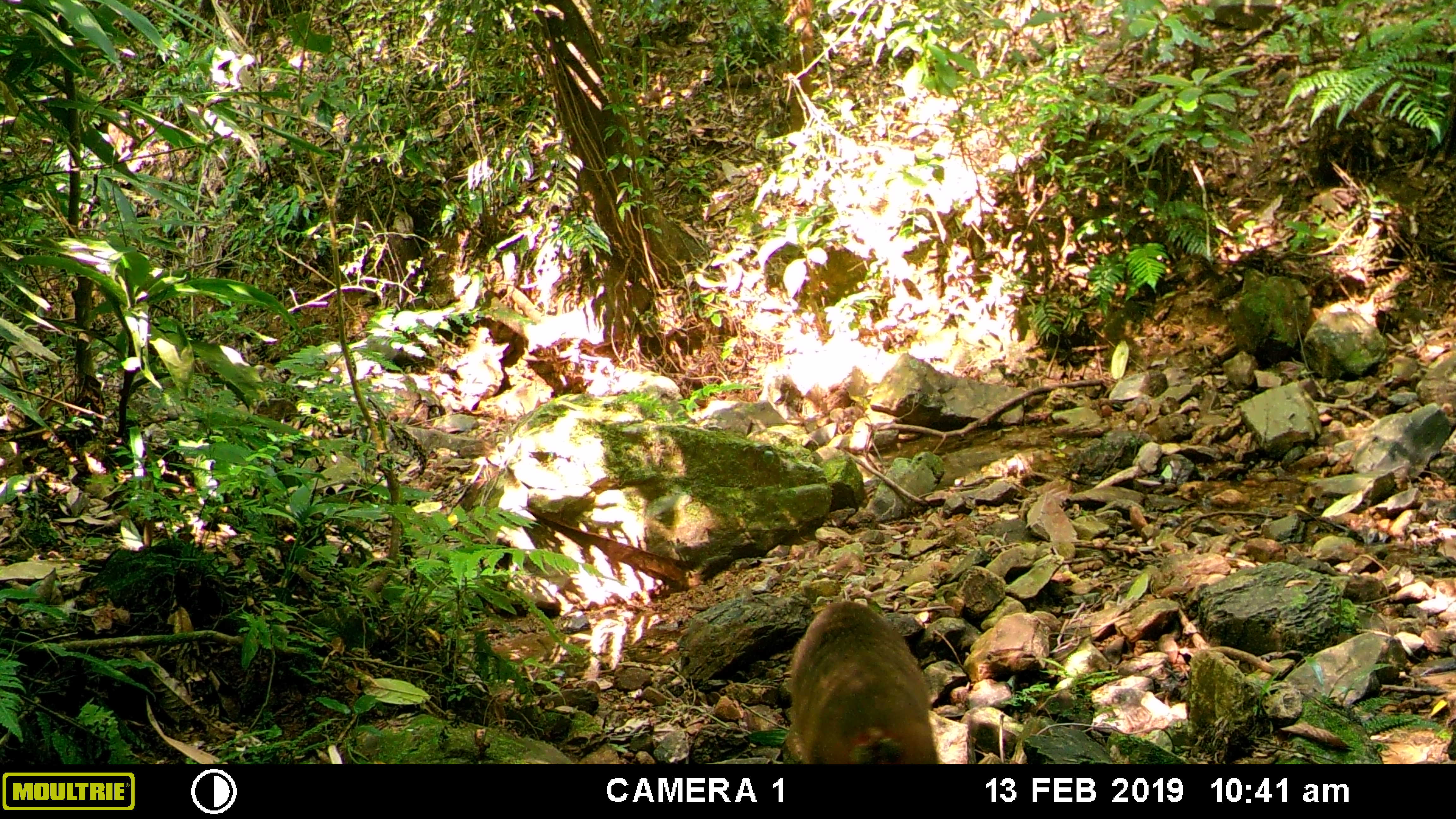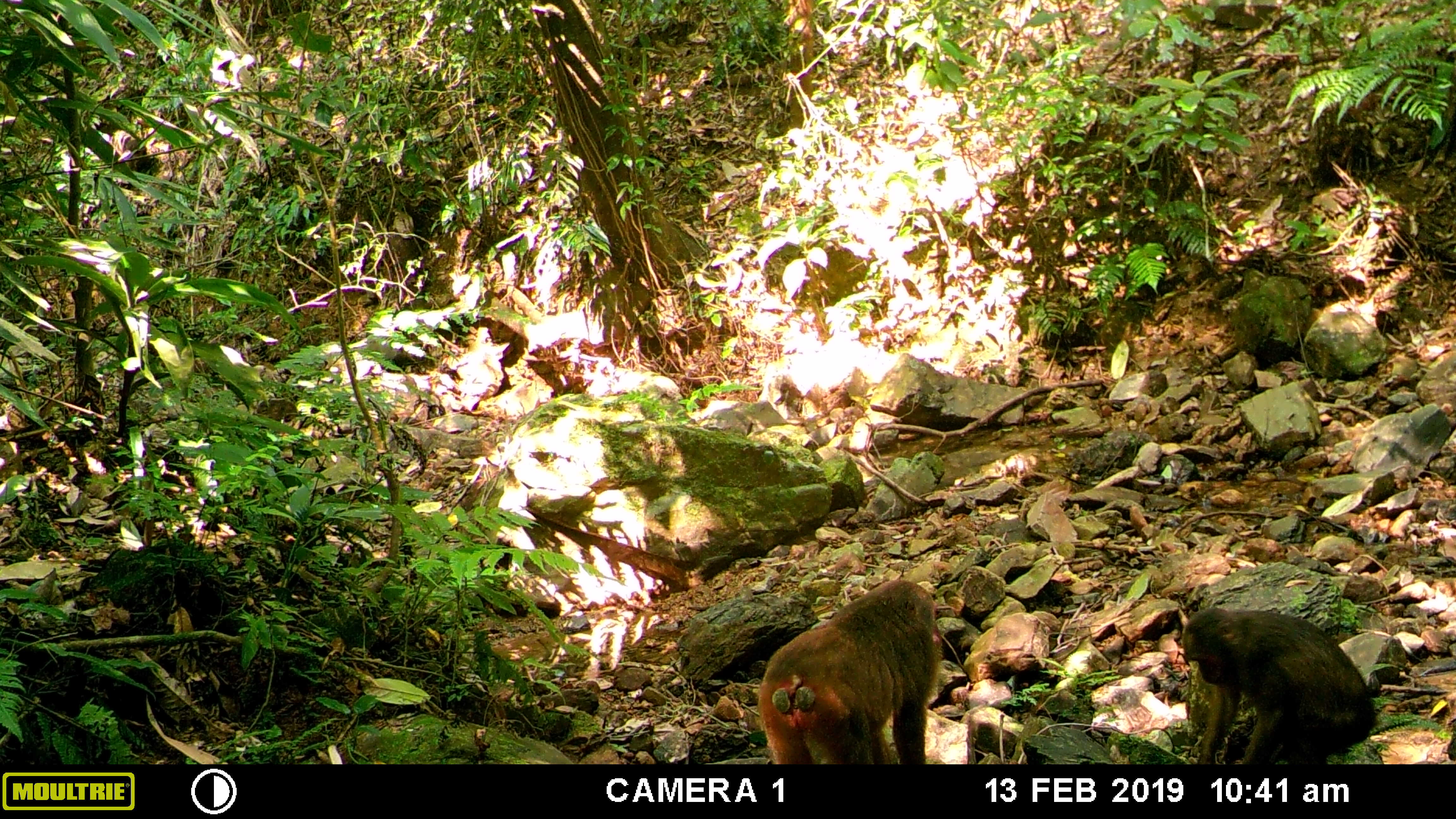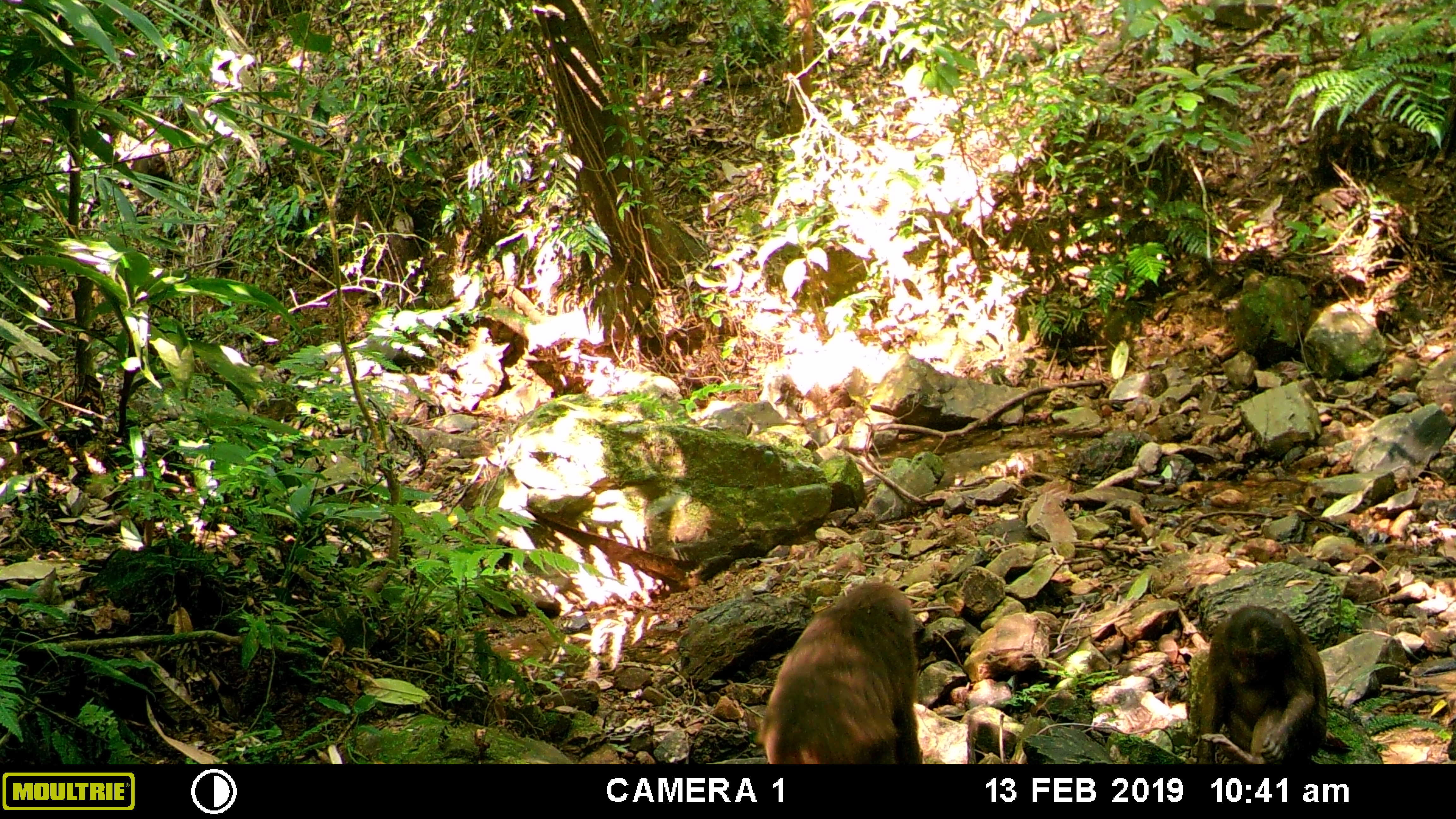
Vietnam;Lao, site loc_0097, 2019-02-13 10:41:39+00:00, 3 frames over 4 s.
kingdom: Animalia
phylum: Chordata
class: Mammalia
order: Primates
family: Cercopithecidae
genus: Macaca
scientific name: Macaca arctoides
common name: stump-tailed macaque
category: stump tailed macaque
Stump tailed macaque (stump-tailed macaque) (Macaca arctoides). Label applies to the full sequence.